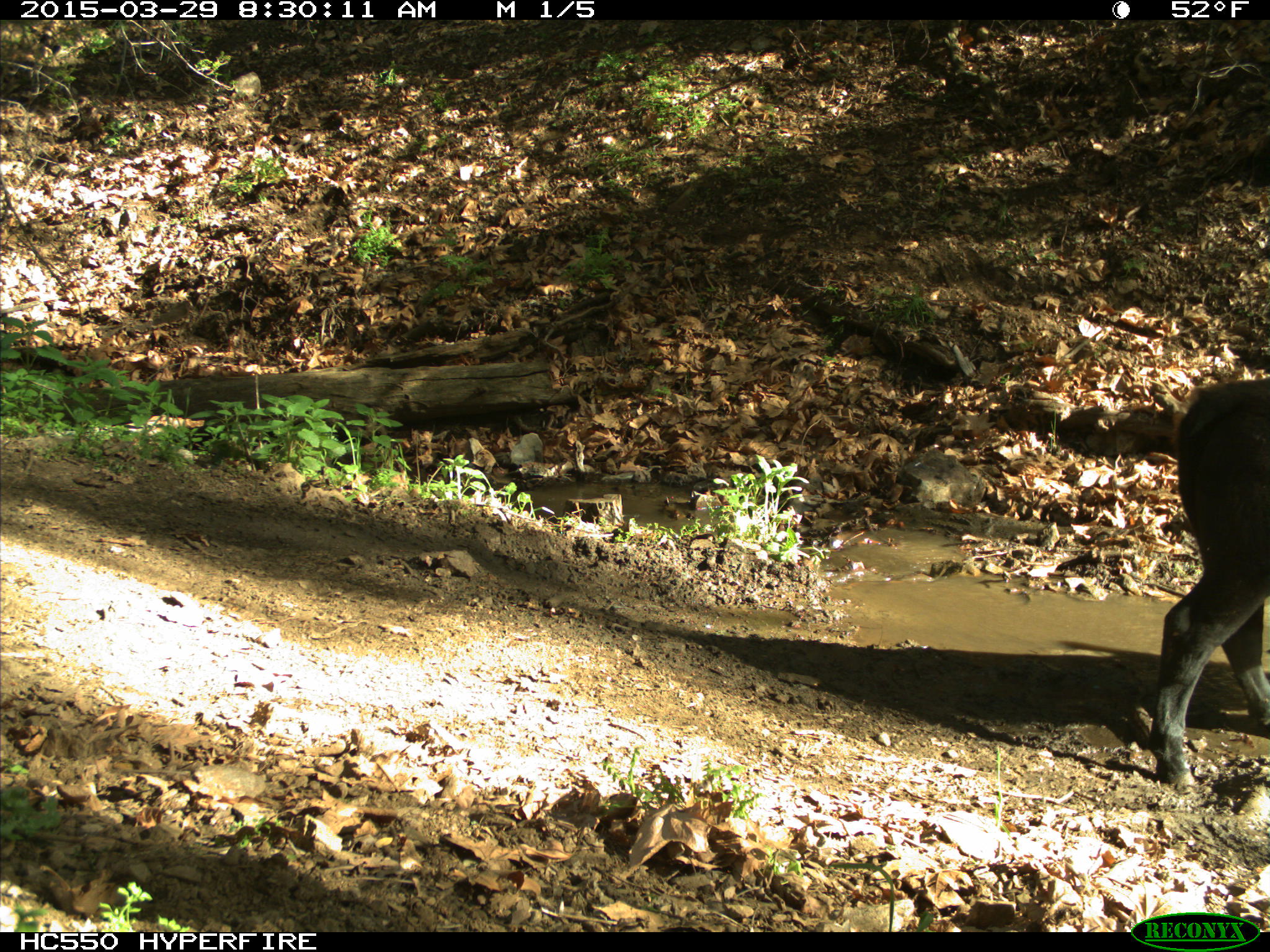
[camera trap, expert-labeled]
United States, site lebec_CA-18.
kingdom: Animalia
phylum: Chordata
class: Mammalia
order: Artiodactyla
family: Bovidae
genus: Bos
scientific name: Bos taurus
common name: domestic cow